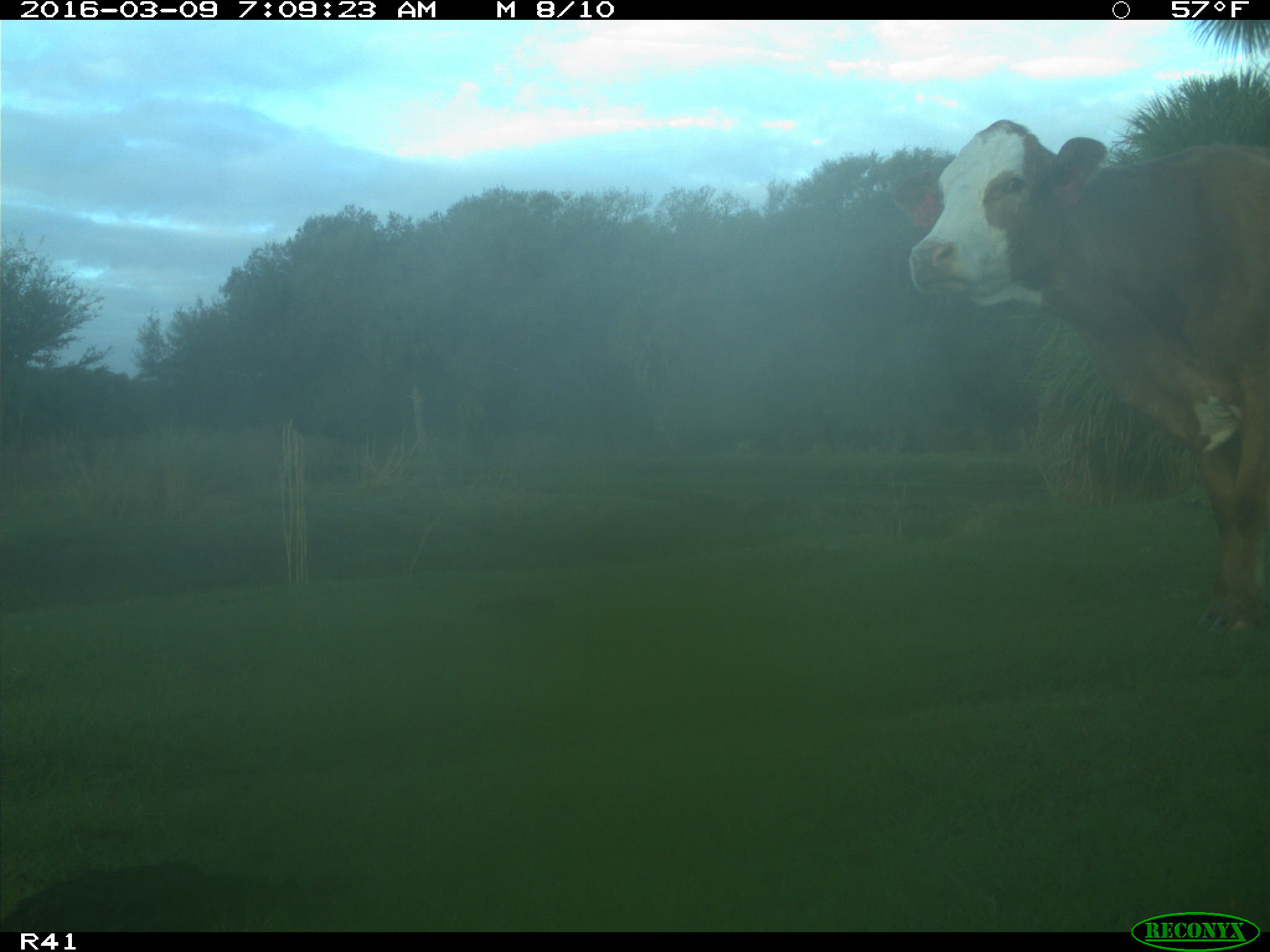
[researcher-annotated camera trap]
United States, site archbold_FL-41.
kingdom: Animalia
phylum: Chordata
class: Mammalia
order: Artiodactyla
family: Bovidae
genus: Bos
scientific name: Bos taurus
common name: domestic cow